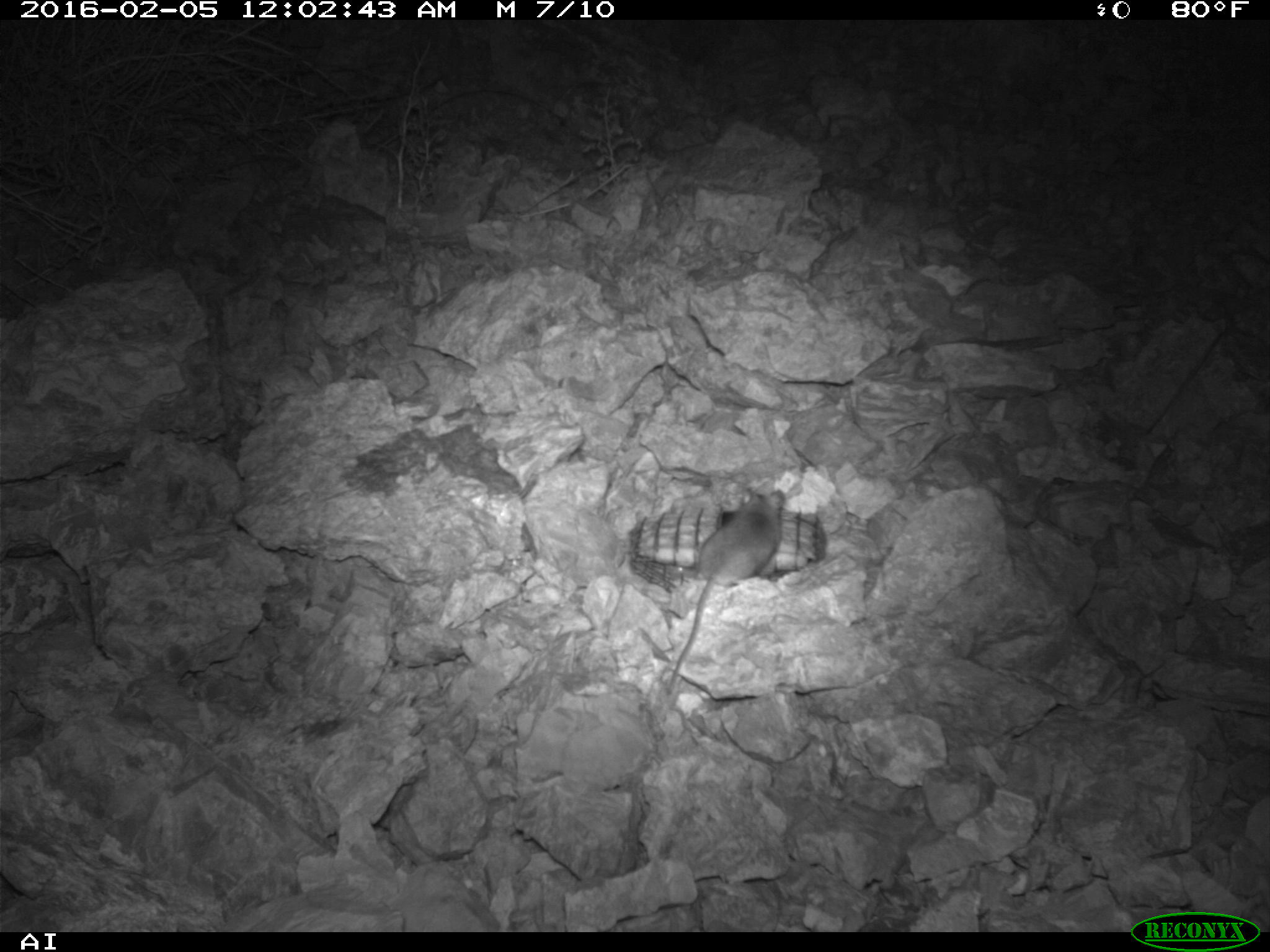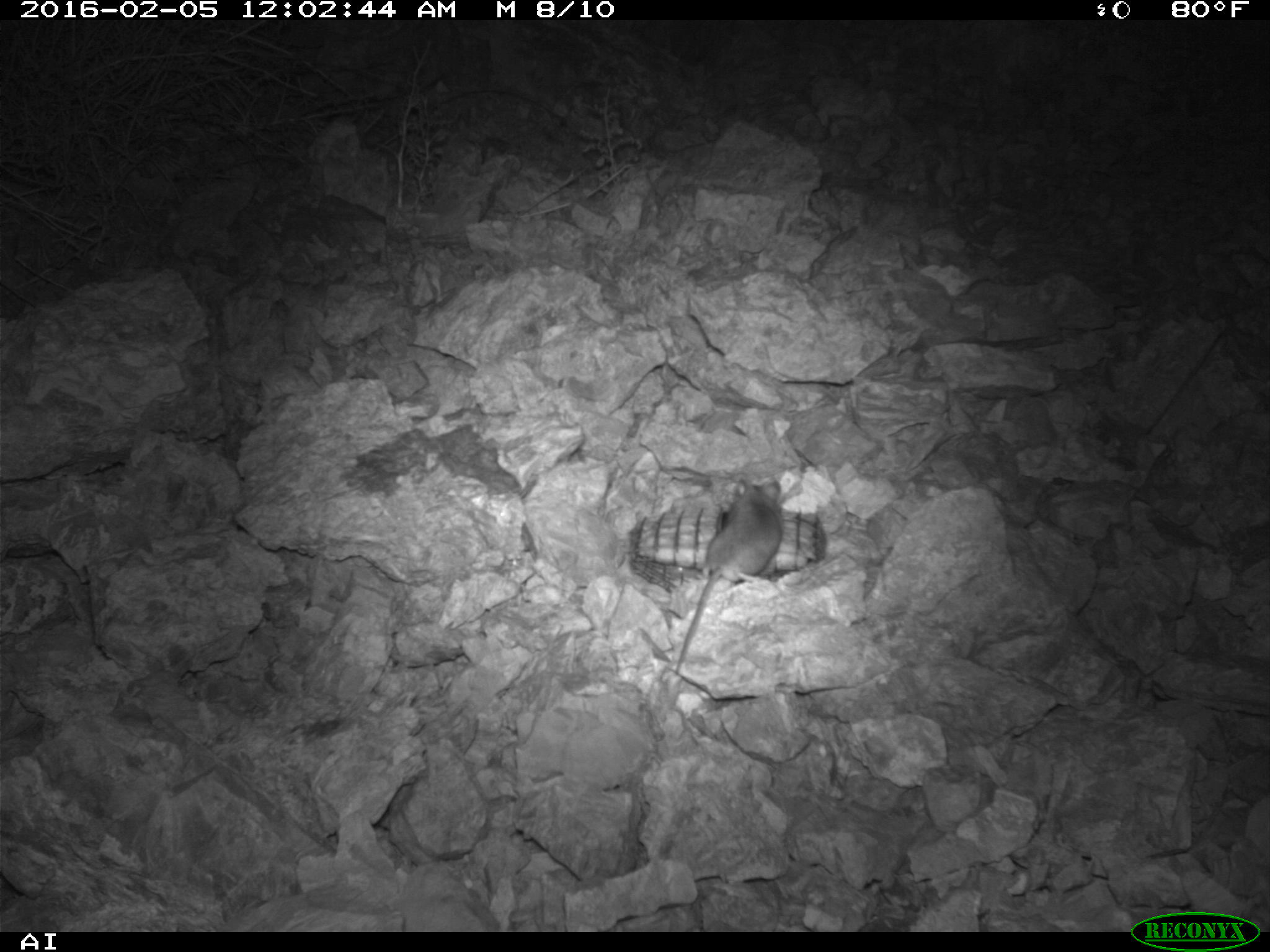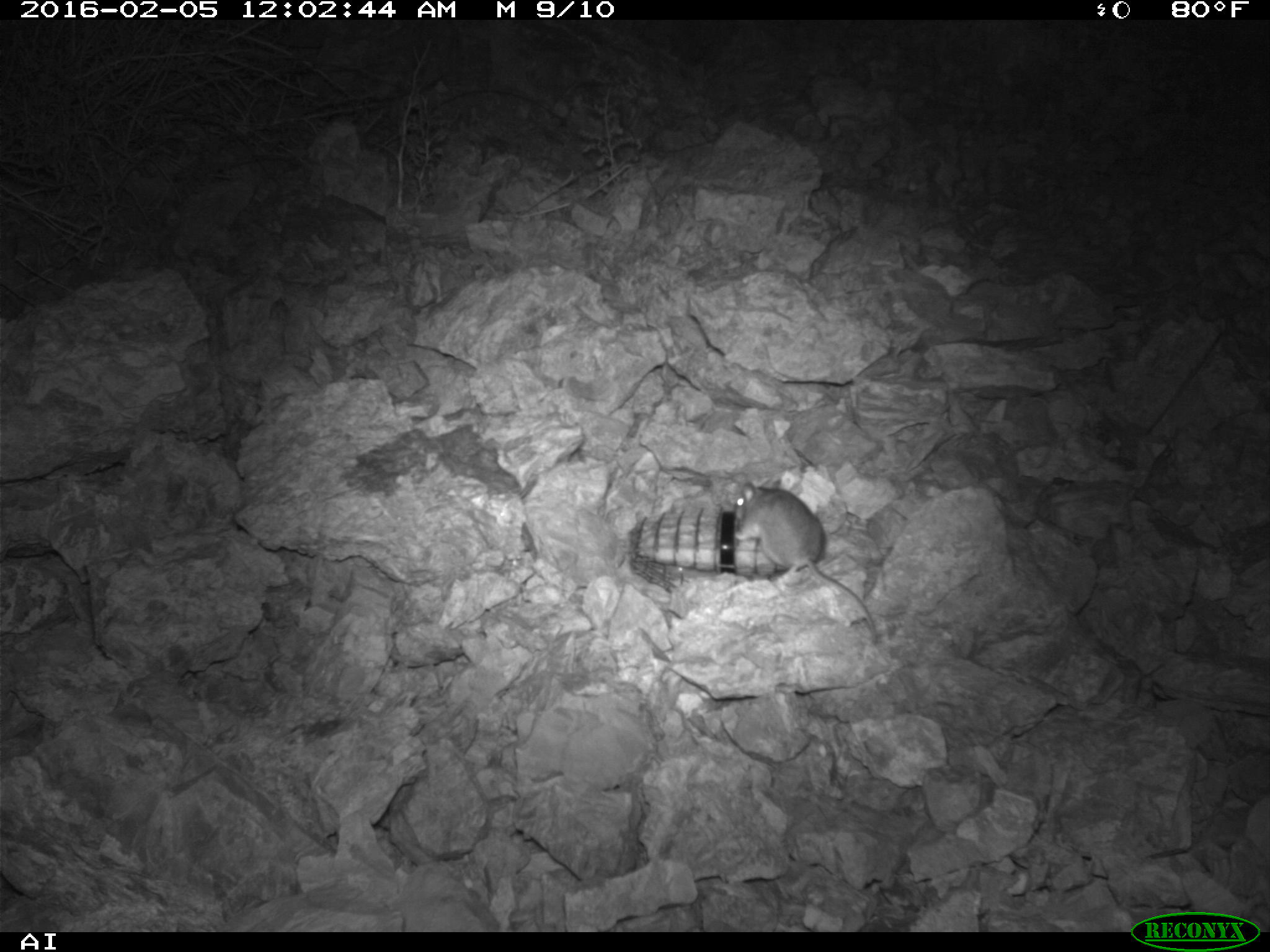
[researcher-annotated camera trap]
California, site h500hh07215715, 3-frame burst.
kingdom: Animalia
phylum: Chordata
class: Mammalia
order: Rodentia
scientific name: Rodentia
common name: rodent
Rodent (Rodentia).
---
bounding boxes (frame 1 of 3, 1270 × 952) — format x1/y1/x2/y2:
rodent: 664/487/786/692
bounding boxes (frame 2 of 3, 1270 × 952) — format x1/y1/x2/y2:
rodent: 667/475/786/674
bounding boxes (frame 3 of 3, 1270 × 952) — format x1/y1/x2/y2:
rodent: 733/478/876/641